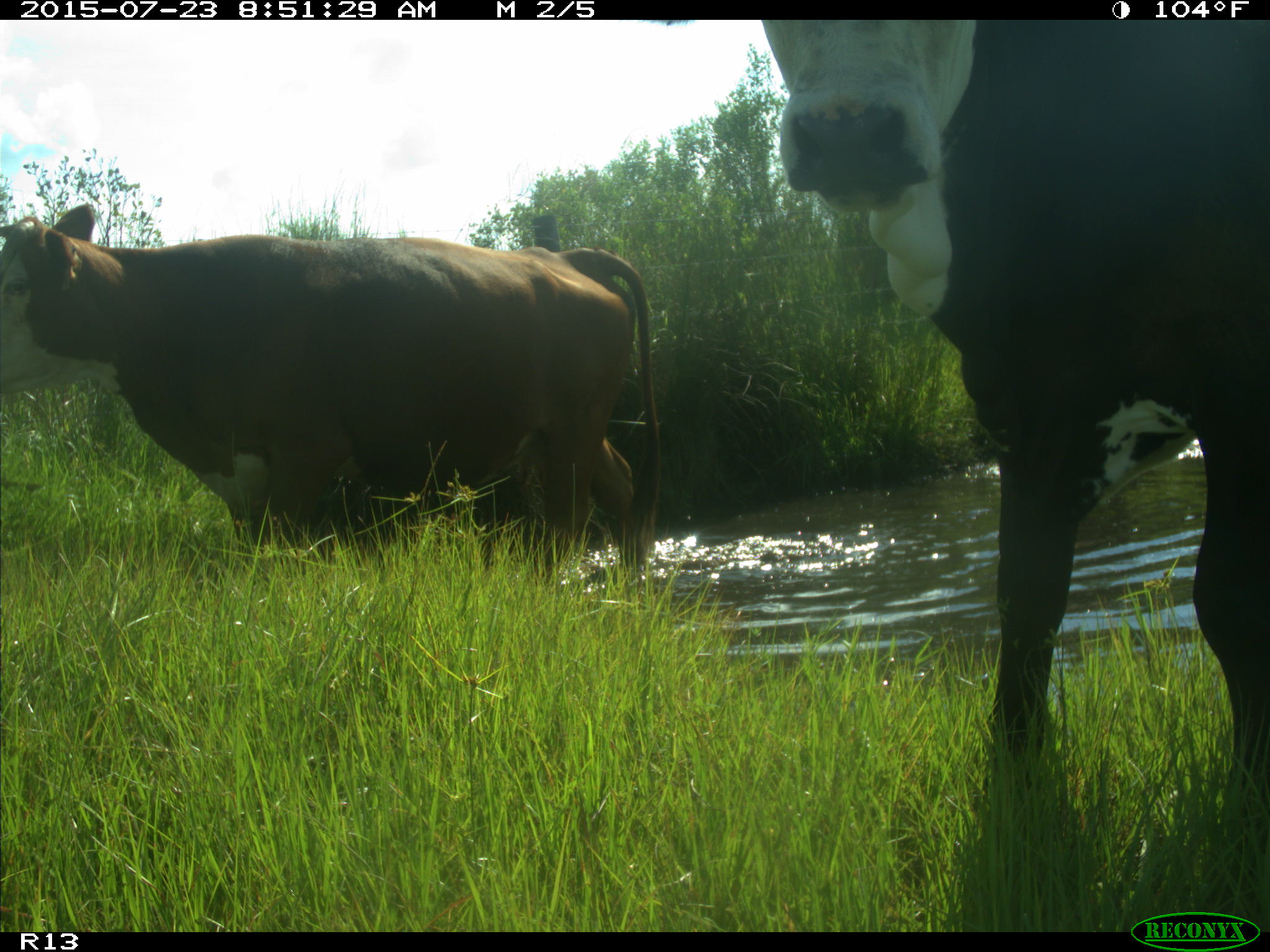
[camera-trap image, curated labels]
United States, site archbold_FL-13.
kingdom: Animalia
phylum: Chordata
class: Mammalia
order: Artiodactyla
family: Bovidae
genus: Bos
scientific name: Bos taurus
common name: domestic cow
Bos taurus (domestic cow).